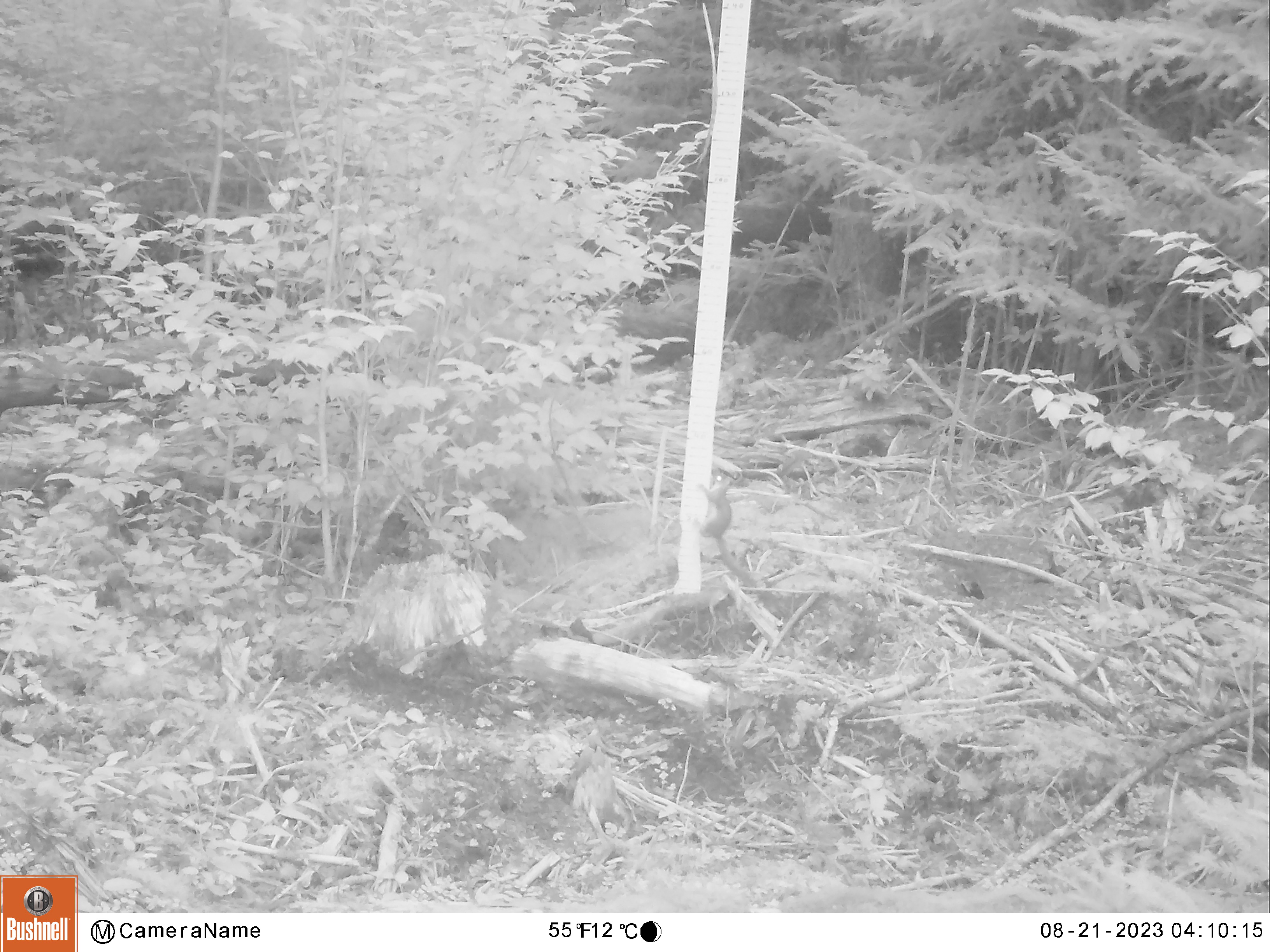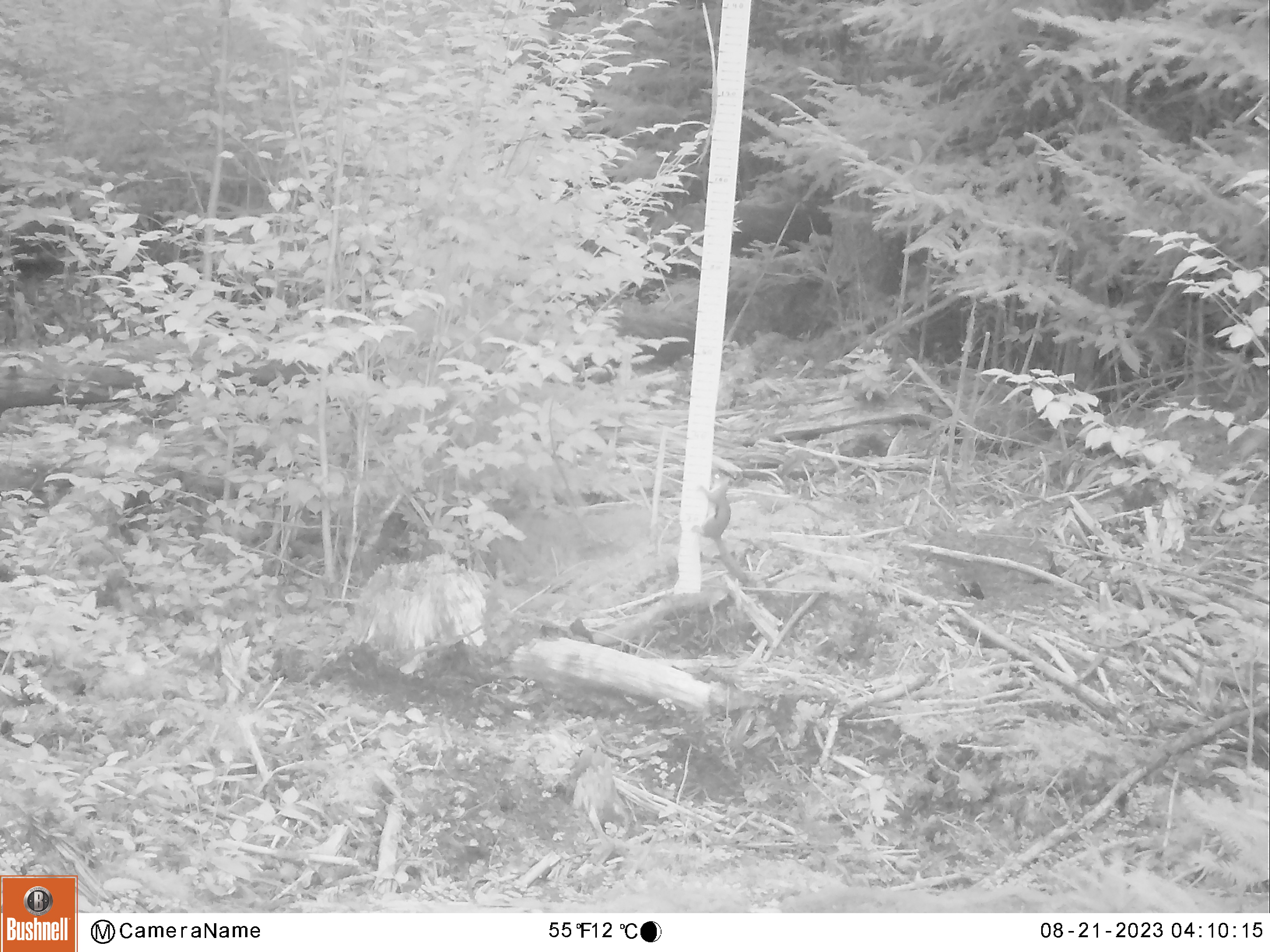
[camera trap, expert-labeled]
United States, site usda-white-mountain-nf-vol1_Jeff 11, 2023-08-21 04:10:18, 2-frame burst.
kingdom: Animalia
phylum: Chordata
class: Mammalia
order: Rodentia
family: Sciuridae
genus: Tamiasciurus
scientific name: Tamiasciurus hudsonicus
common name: red squirrel